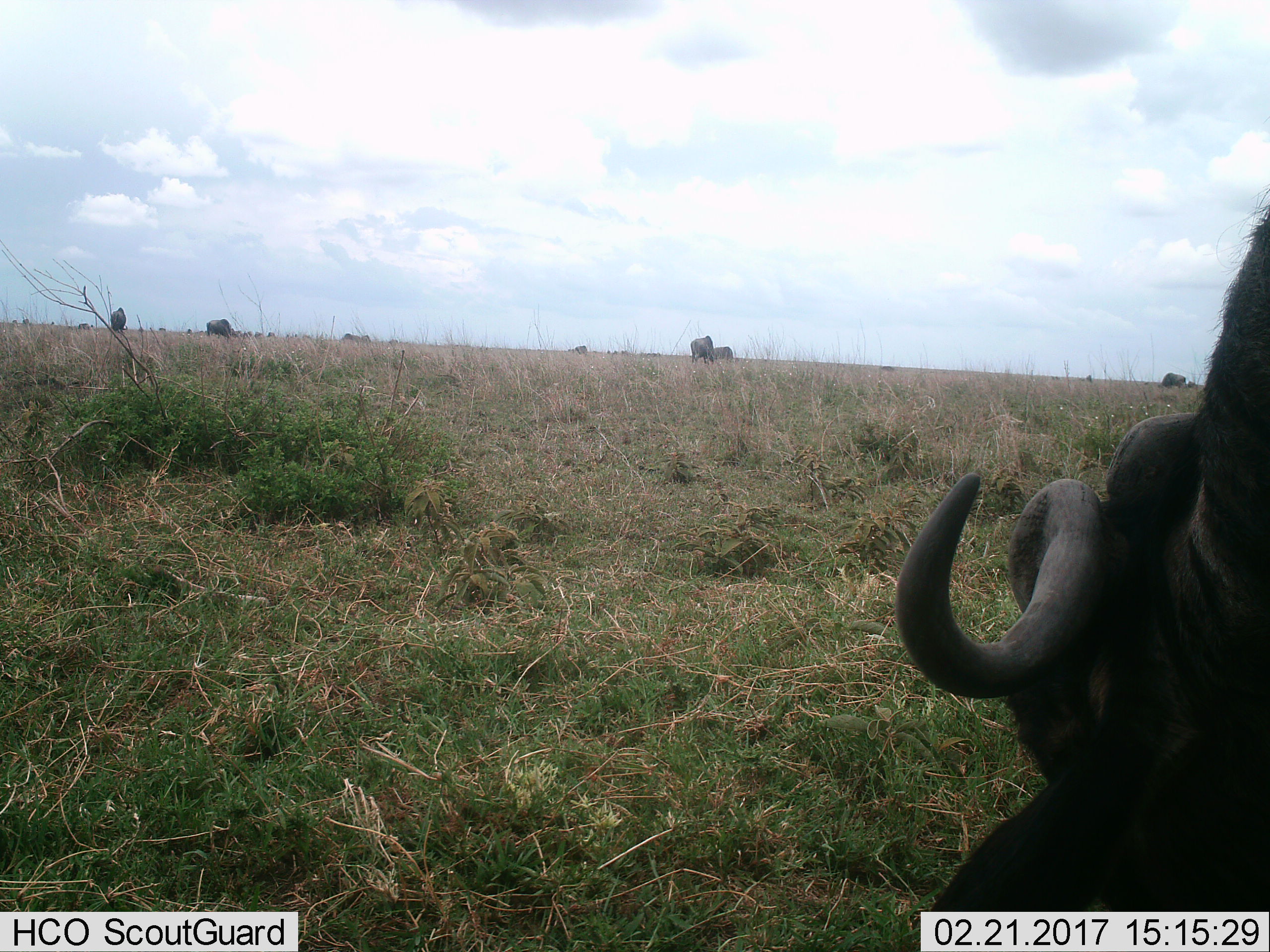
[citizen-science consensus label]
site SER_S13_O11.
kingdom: Animalia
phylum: Chordata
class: Mammalia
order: Artiodactyla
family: Bovidae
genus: Connochaetes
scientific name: Connochaetes taurinus taurinus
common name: blue wildebeest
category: wildebeestblue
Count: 11-50.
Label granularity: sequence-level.